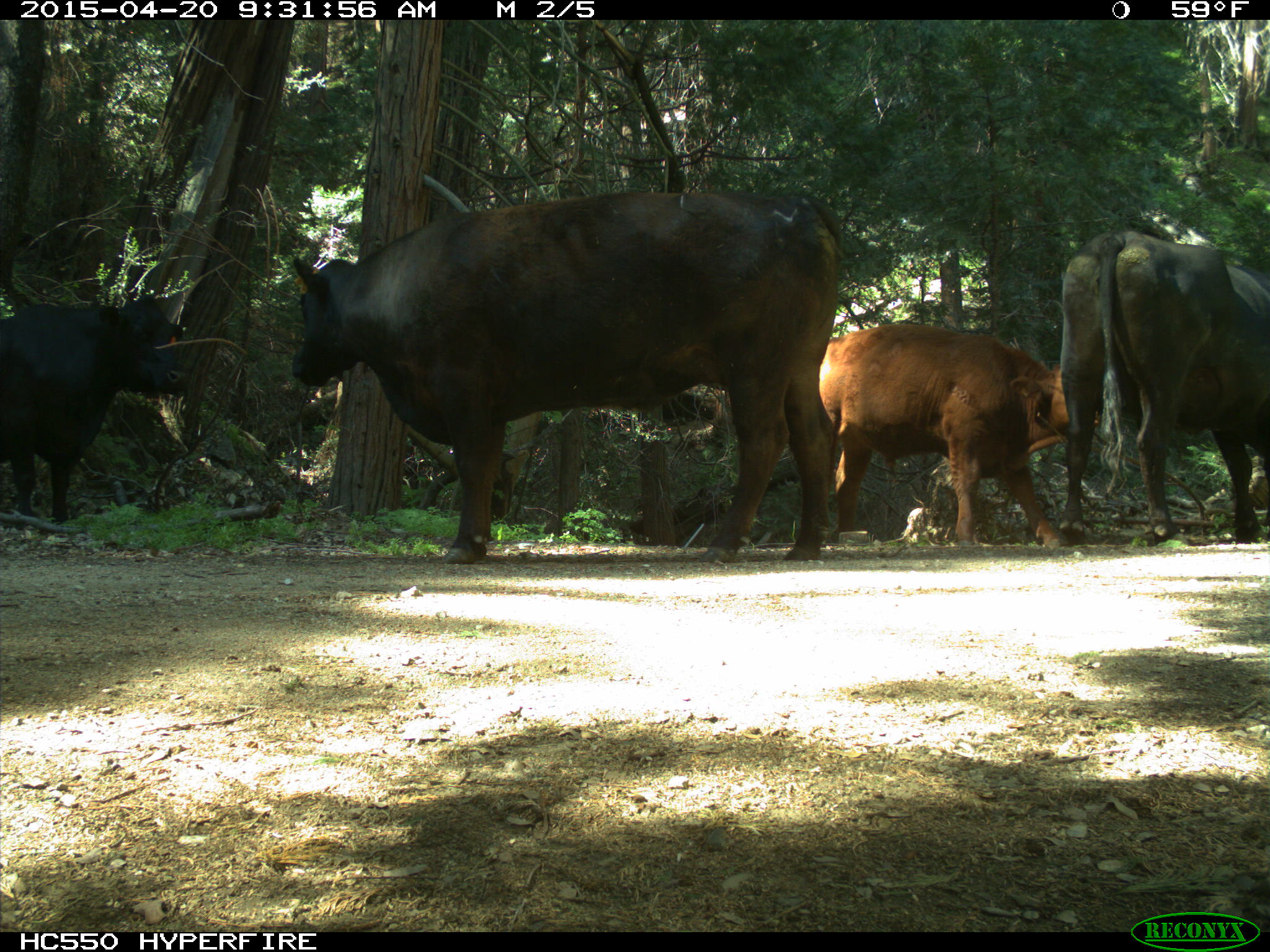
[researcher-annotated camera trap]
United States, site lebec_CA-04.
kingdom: Animalia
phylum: Chordata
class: Mammalia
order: Artiodactyla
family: Bovidae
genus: Bos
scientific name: Bos taurus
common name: domestic cow